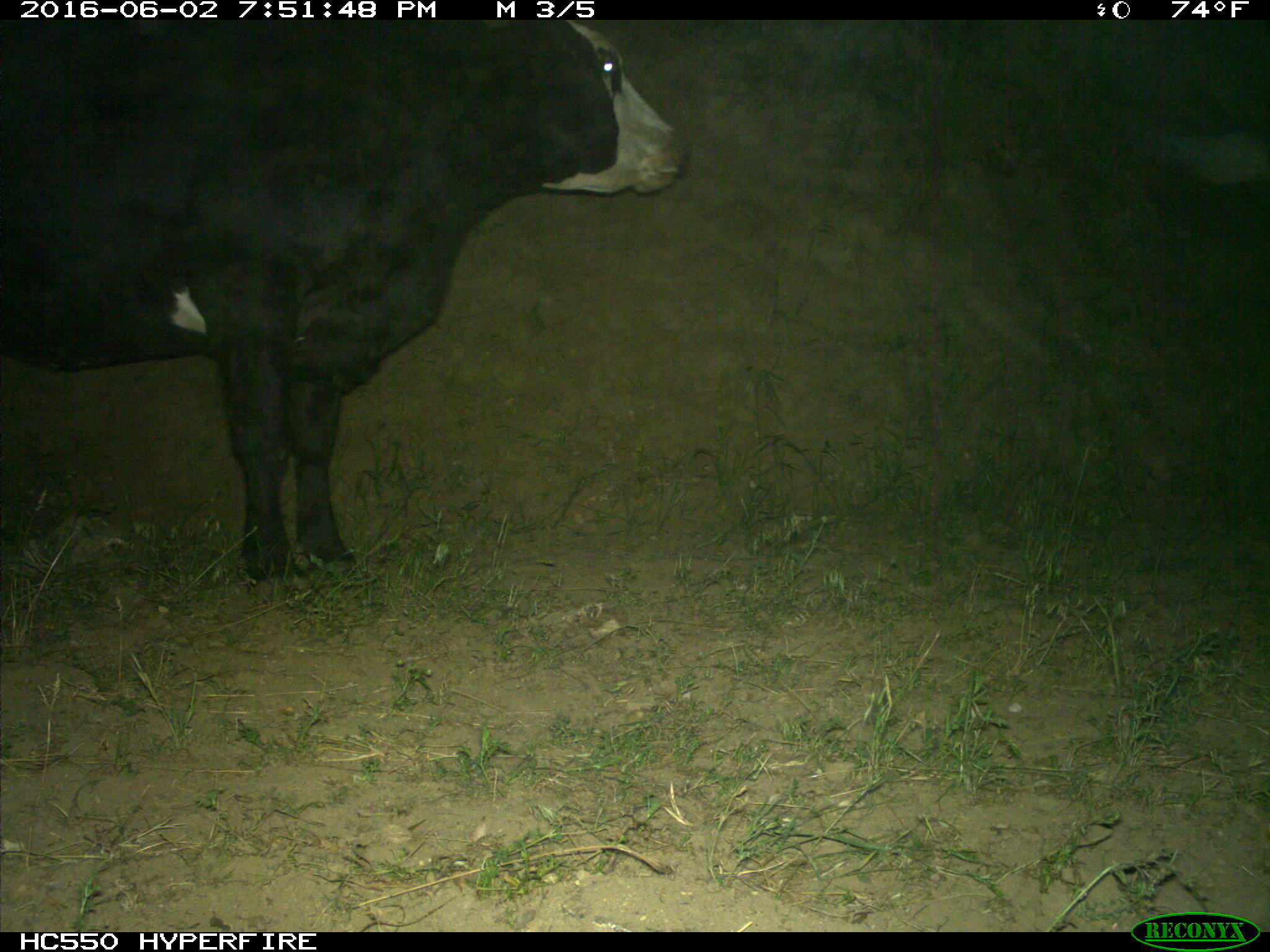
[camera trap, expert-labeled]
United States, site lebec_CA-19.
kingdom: Animalia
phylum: Chordata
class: Mammalia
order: Artiodactyla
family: Bovidae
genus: Bos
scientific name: Bos taurus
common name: domestic cow